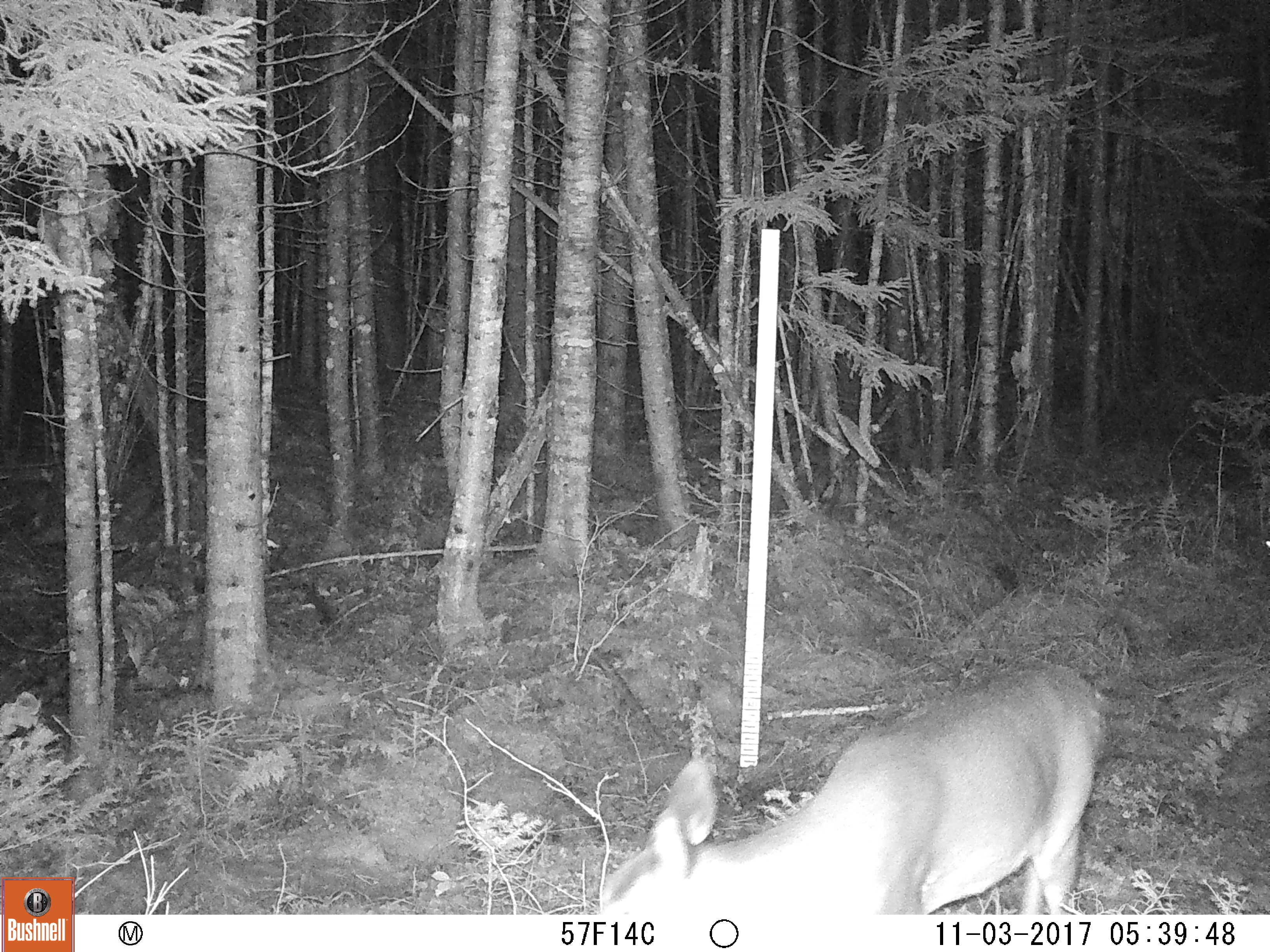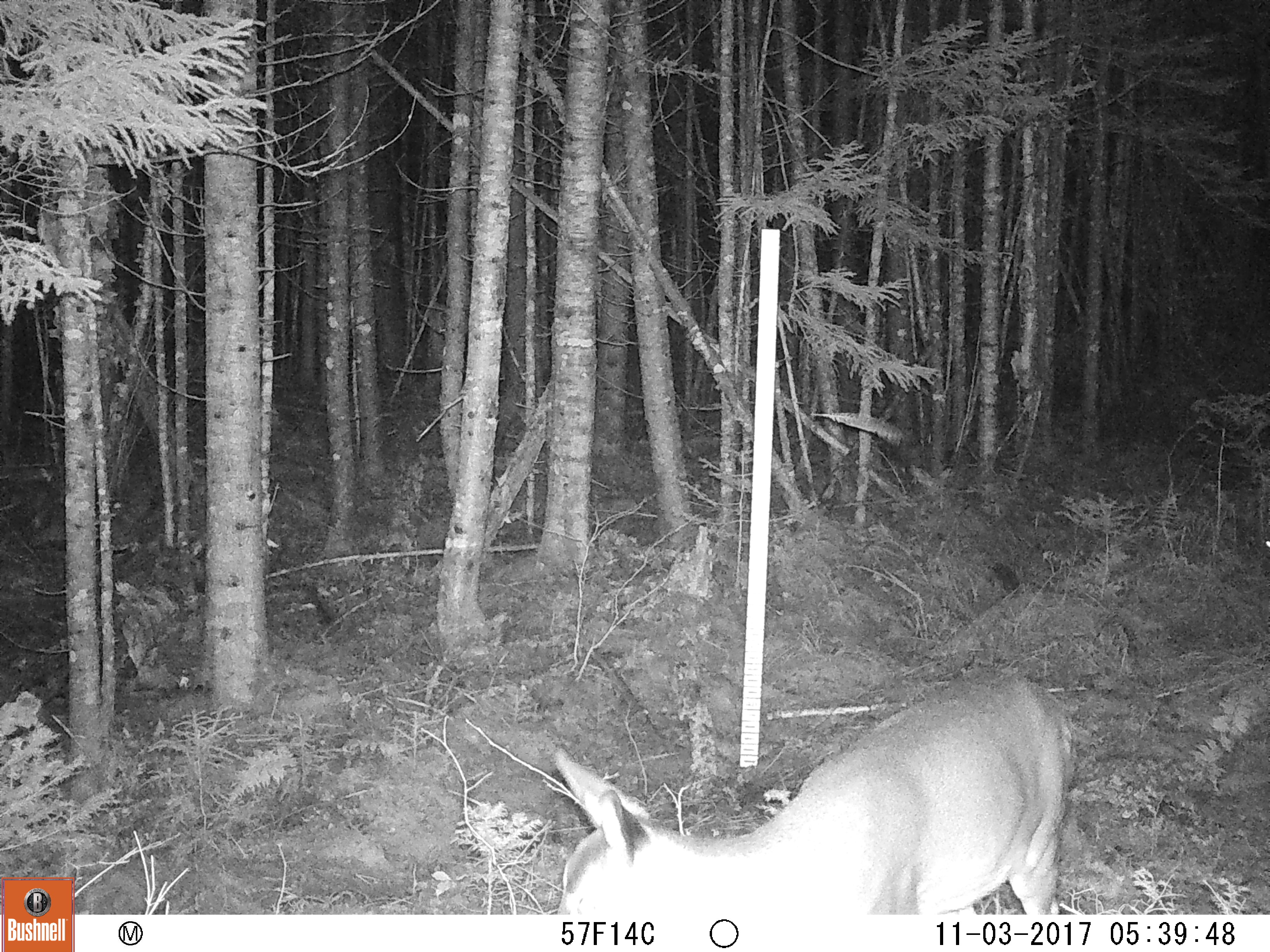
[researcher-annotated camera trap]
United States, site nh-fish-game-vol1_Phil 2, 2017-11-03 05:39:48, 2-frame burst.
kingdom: Animalia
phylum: Chordata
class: Mammalia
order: Artiodactyla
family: Cervidae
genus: Odocoileus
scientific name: Odocoileus virginianus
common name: white-tailed deer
White-tailed deer (Odocoileus virginianus).